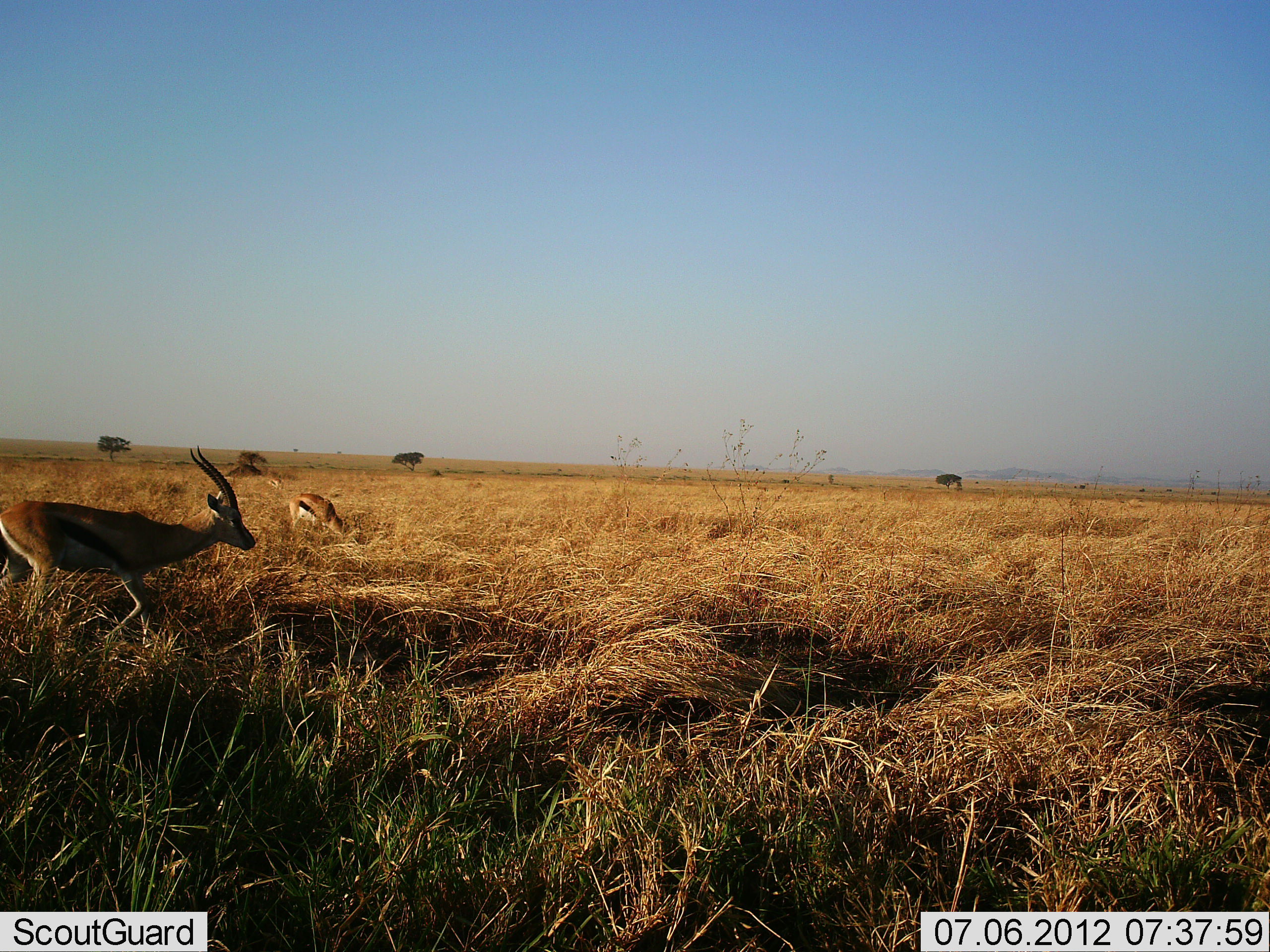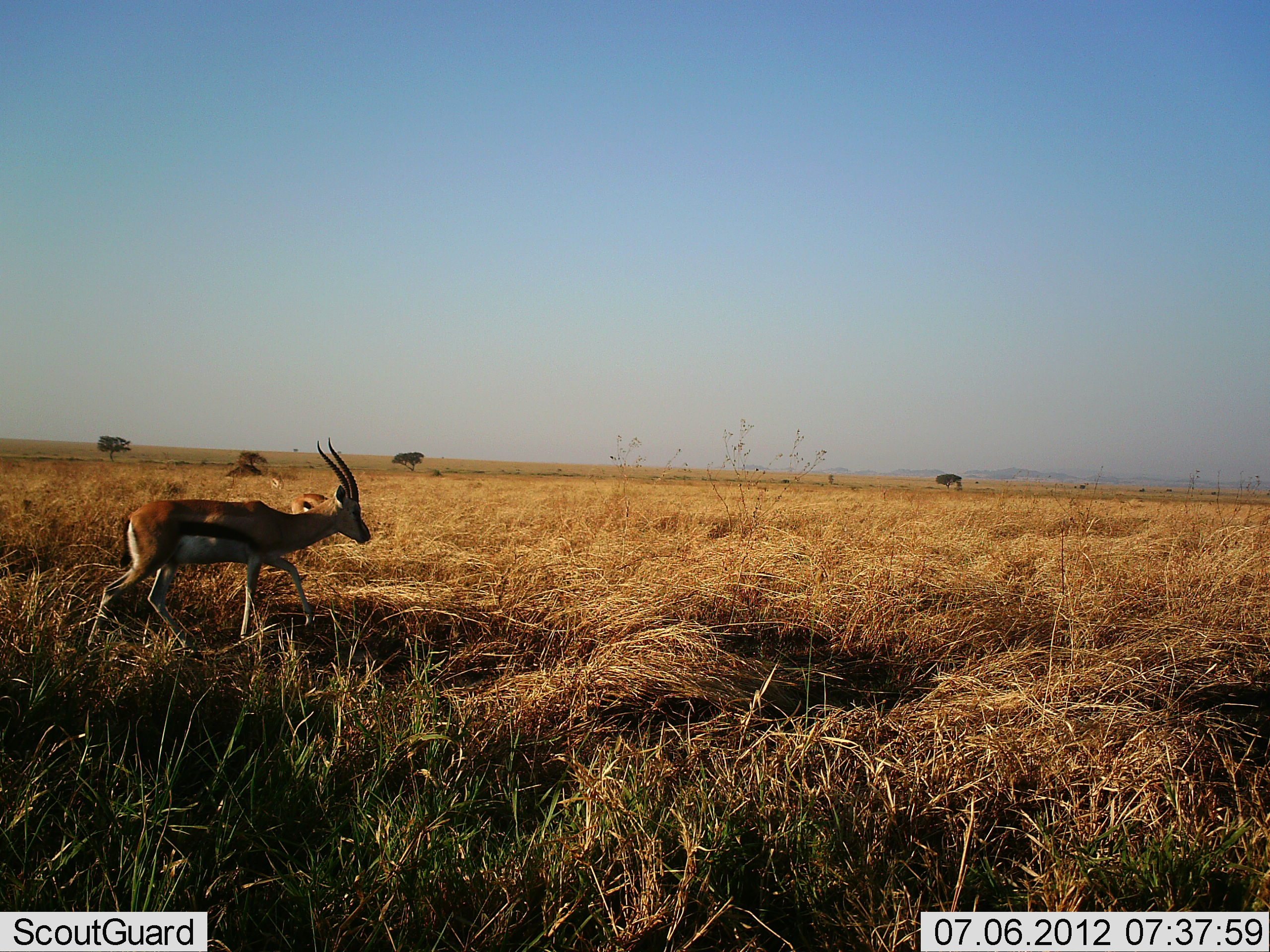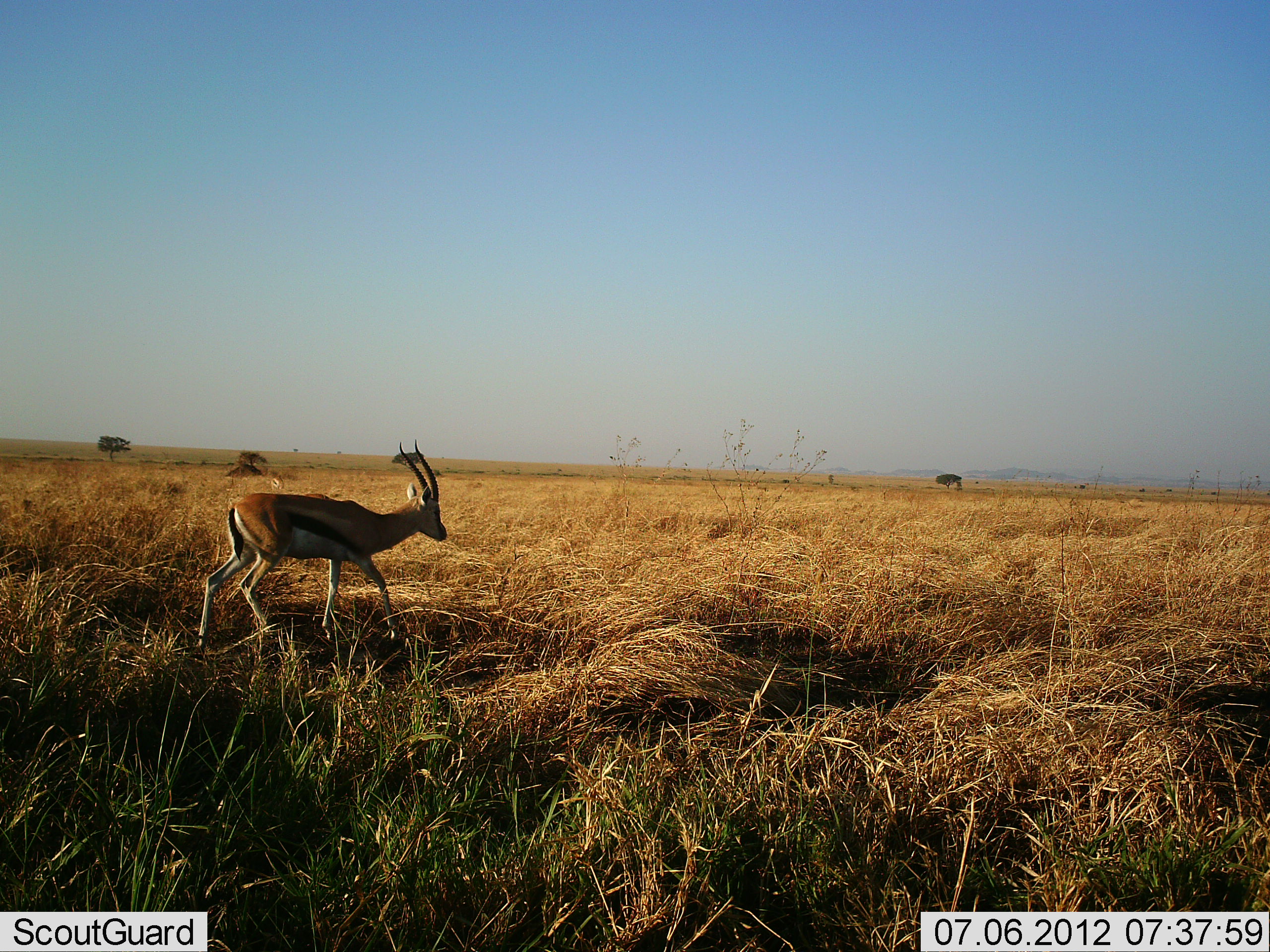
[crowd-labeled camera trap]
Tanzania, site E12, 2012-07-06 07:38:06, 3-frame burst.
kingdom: Animalia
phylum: Chordata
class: Mammalia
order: Artiodactyla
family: Bovidae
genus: Eudorcas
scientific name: Eudorcas thomsonii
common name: thomson's gazelle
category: gazellethomsons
Gazellethomsons (thomson's gazelle) (Eudorcas thomsonii), count 2. Behavior (volunteer vote fractions): standing 10%, resting 0%, moving 90%, interacting 0%. Young present (vote fraction): 0%. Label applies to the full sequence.